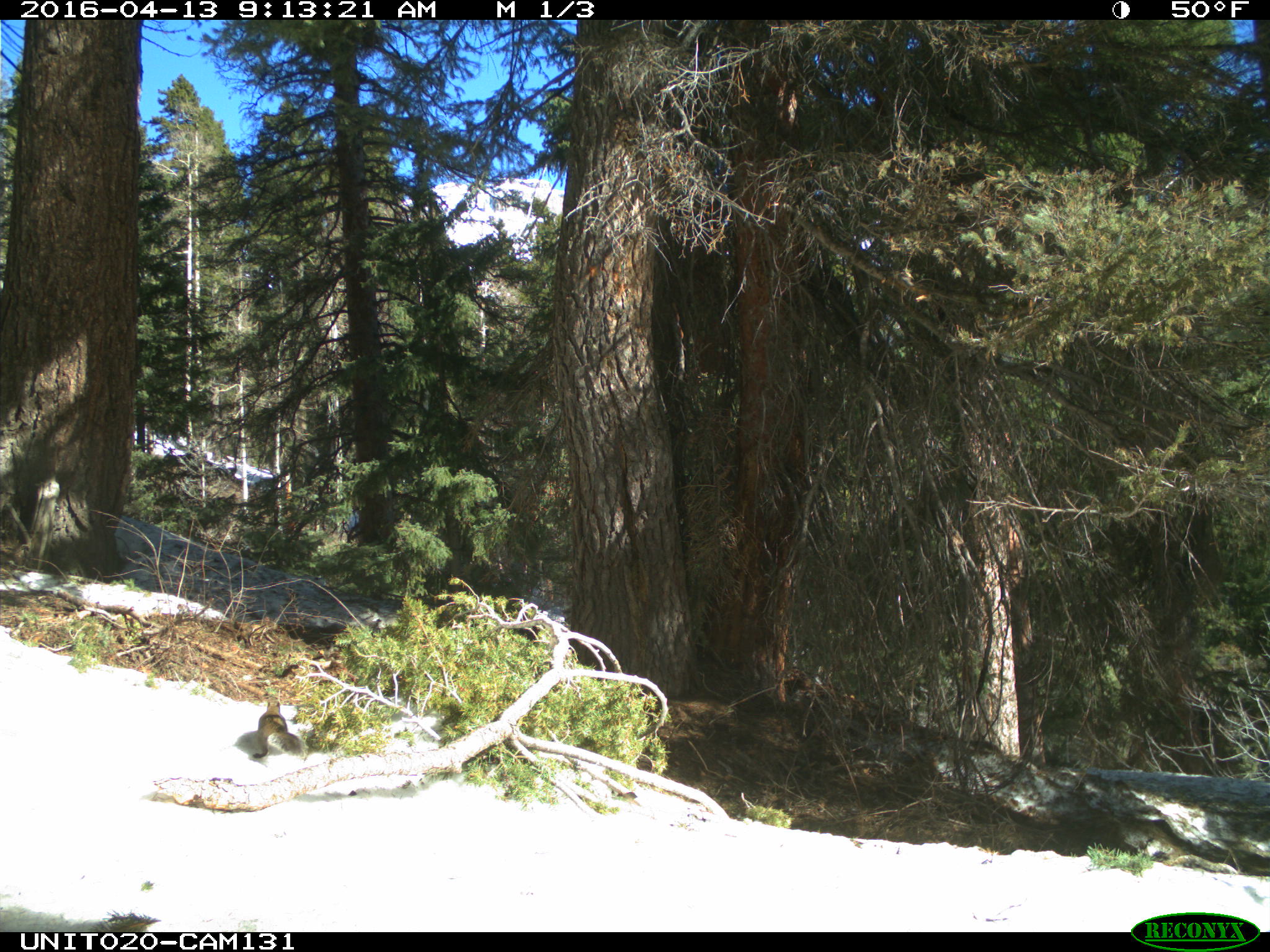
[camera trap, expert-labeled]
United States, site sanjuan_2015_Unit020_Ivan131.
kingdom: Animalia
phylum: Chordata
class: Mammalia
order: Rodentia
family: Sciuridae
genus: Tamiasciurus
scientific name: Tamiasciurus hudsonicus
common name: american red squirrel